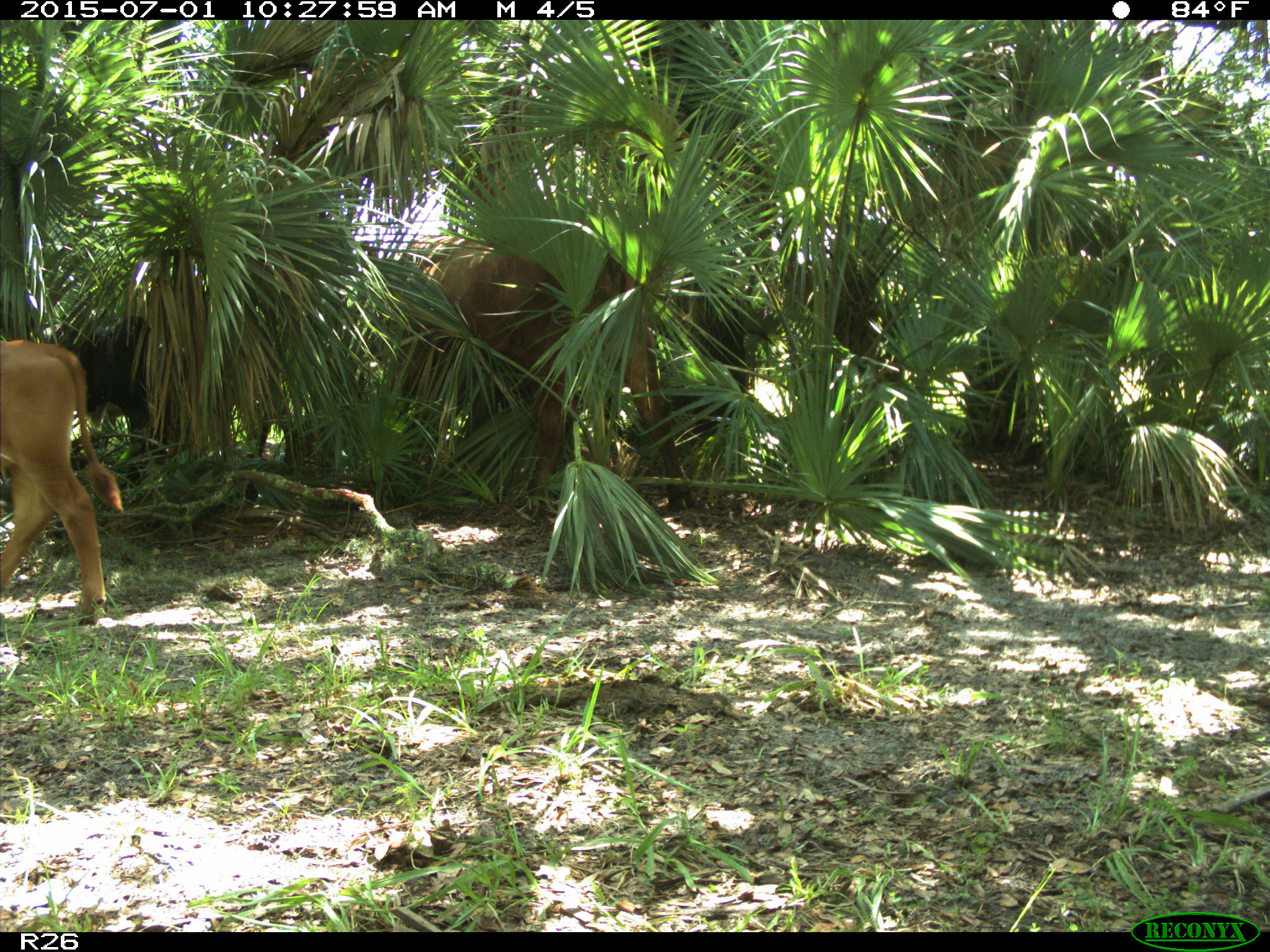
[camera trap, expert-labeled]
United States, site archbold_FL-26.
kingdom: Animalia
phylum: Chordata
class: Mammalia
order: Artiodactyla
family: Bovidae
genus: Bos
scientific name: Bos taurus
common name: domestic cow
Bos taurus (domestic cow).